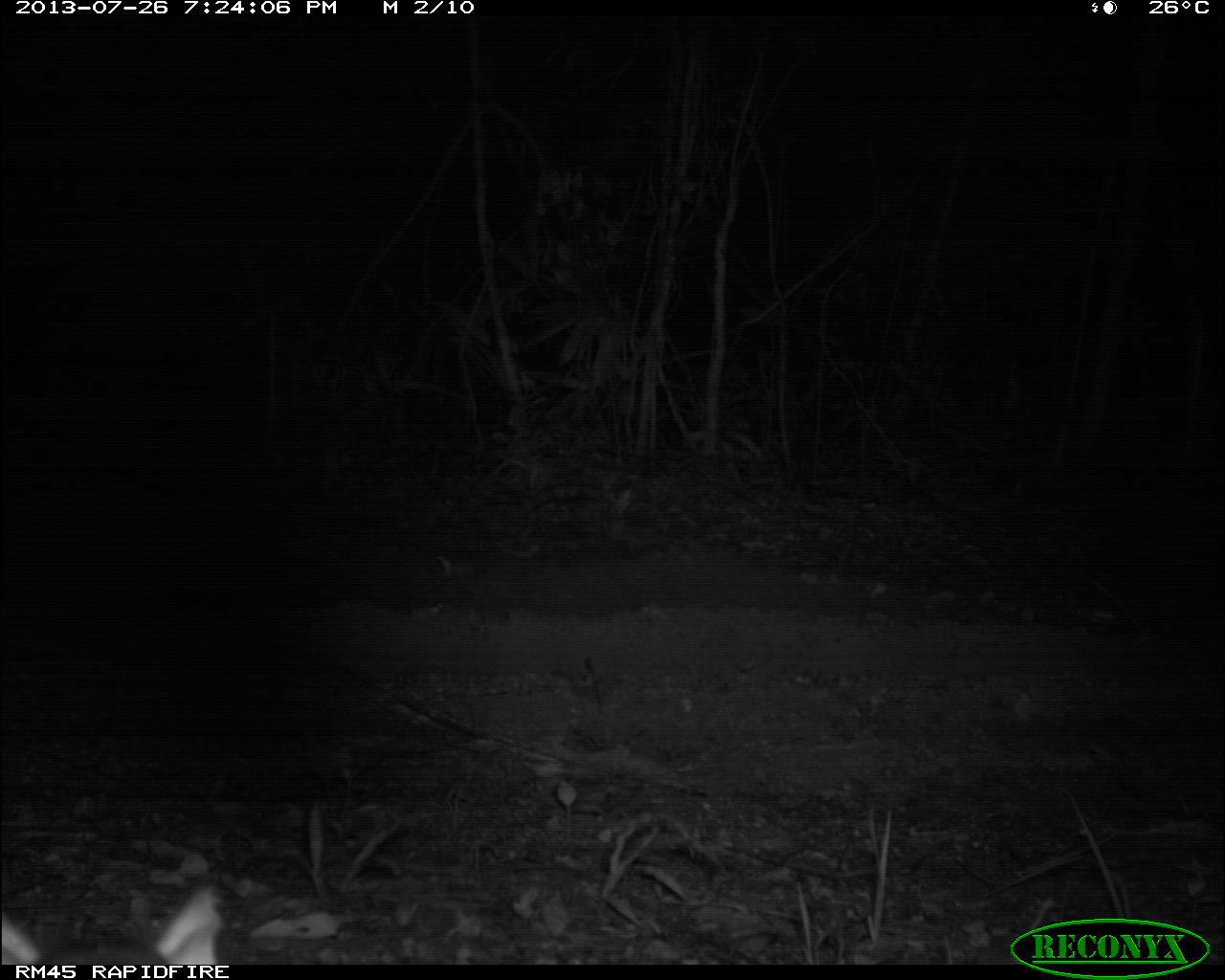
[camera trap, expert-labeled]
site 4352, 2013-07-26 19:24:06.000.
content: unidentified animal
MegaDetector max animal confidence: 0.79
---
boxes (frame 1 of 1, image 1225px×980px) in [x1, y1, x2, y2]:
unknown: [0, 888, 224, 962]